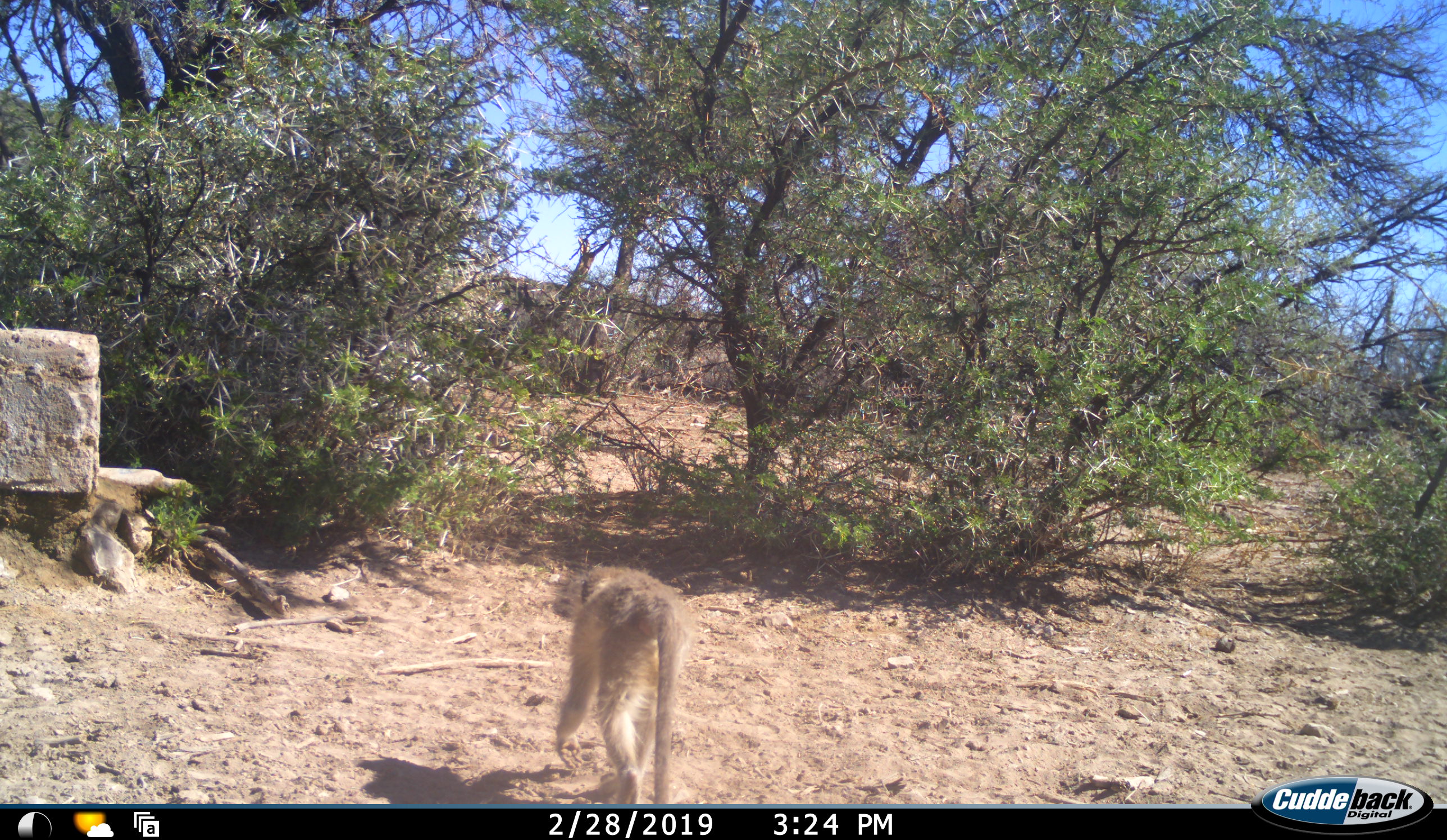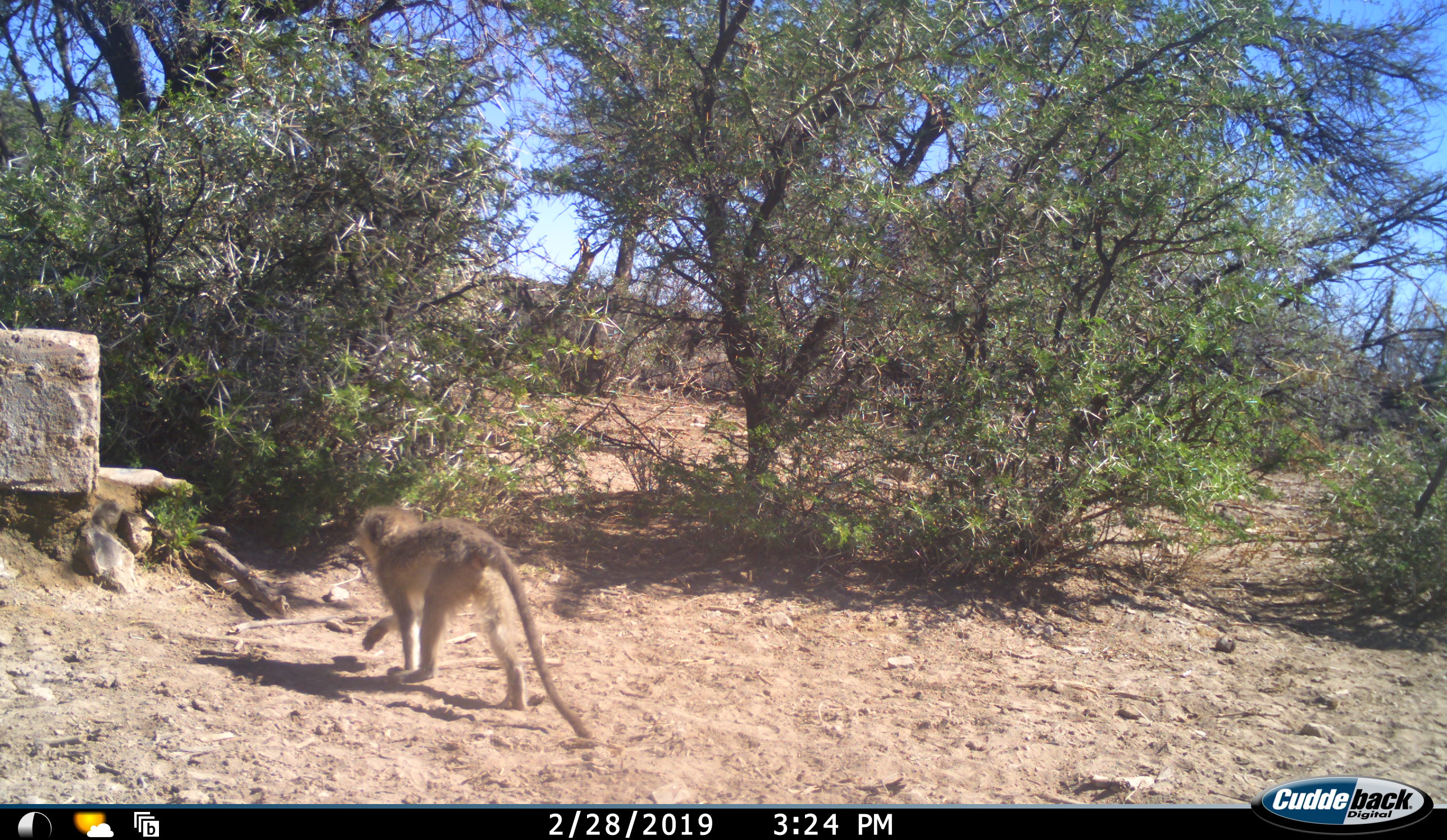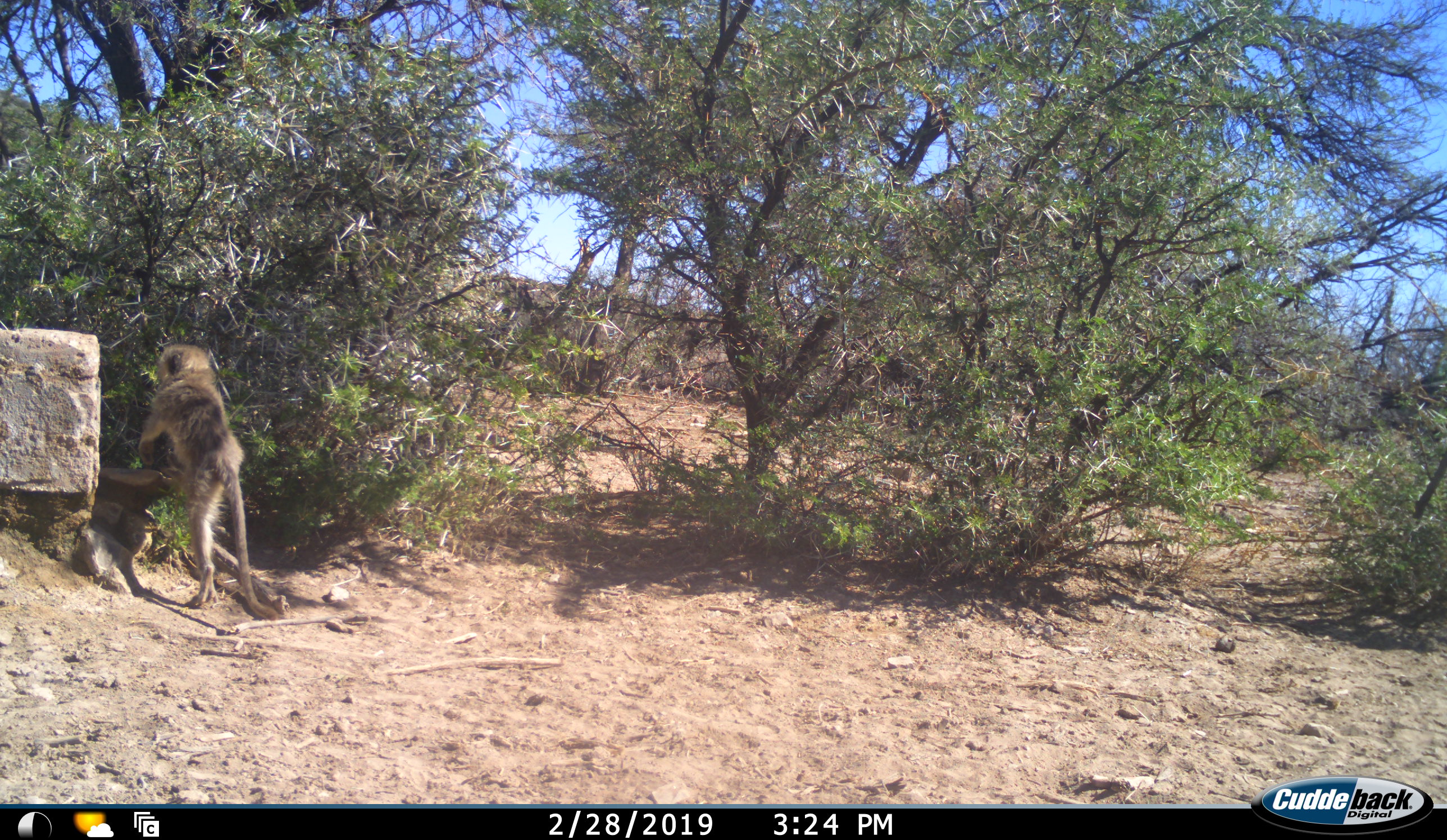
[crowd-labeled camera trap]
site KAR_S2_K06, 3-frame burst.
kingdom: Animalia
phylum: Chordata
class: Mammalia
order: Primates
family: Cercopithecidae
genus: Chlorocebus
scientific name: Chlorocebus pygerythrus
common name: vervet monkey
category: monkeyvervet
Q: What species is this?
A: Monkeyvervet (vervet monkey) (Chlorocebus pygerythrus).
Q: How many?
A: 1.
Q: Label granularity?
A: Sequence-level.